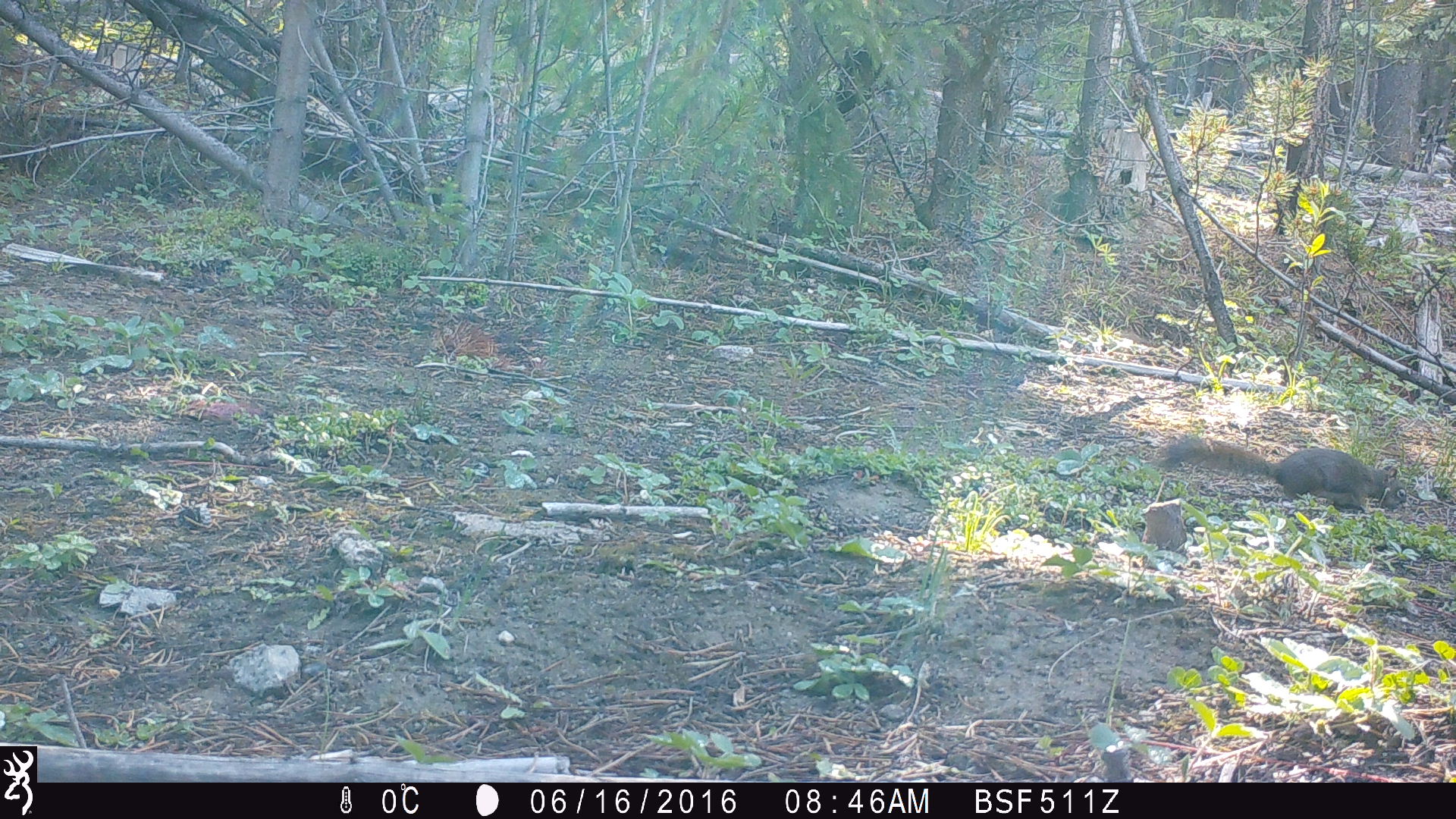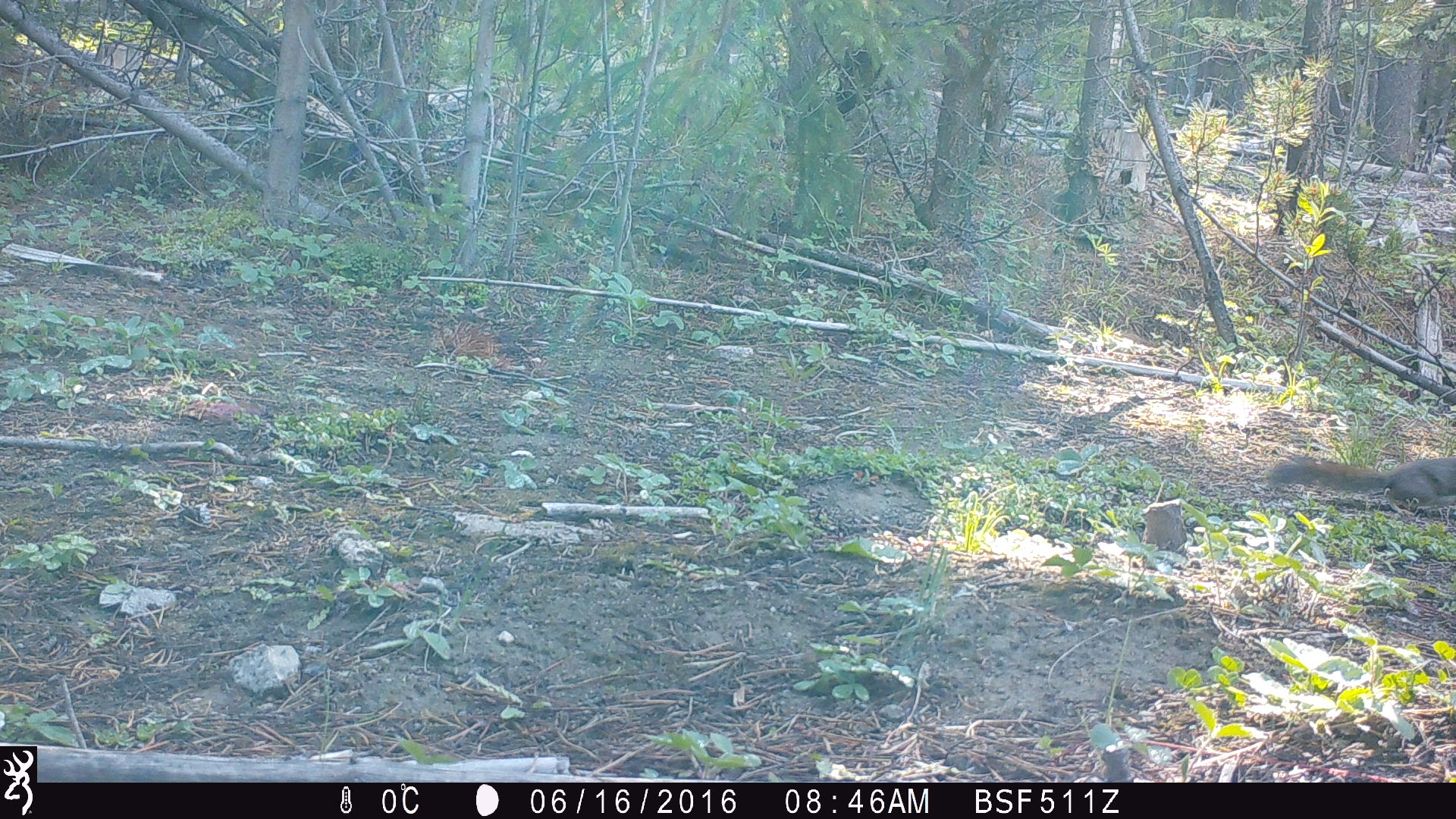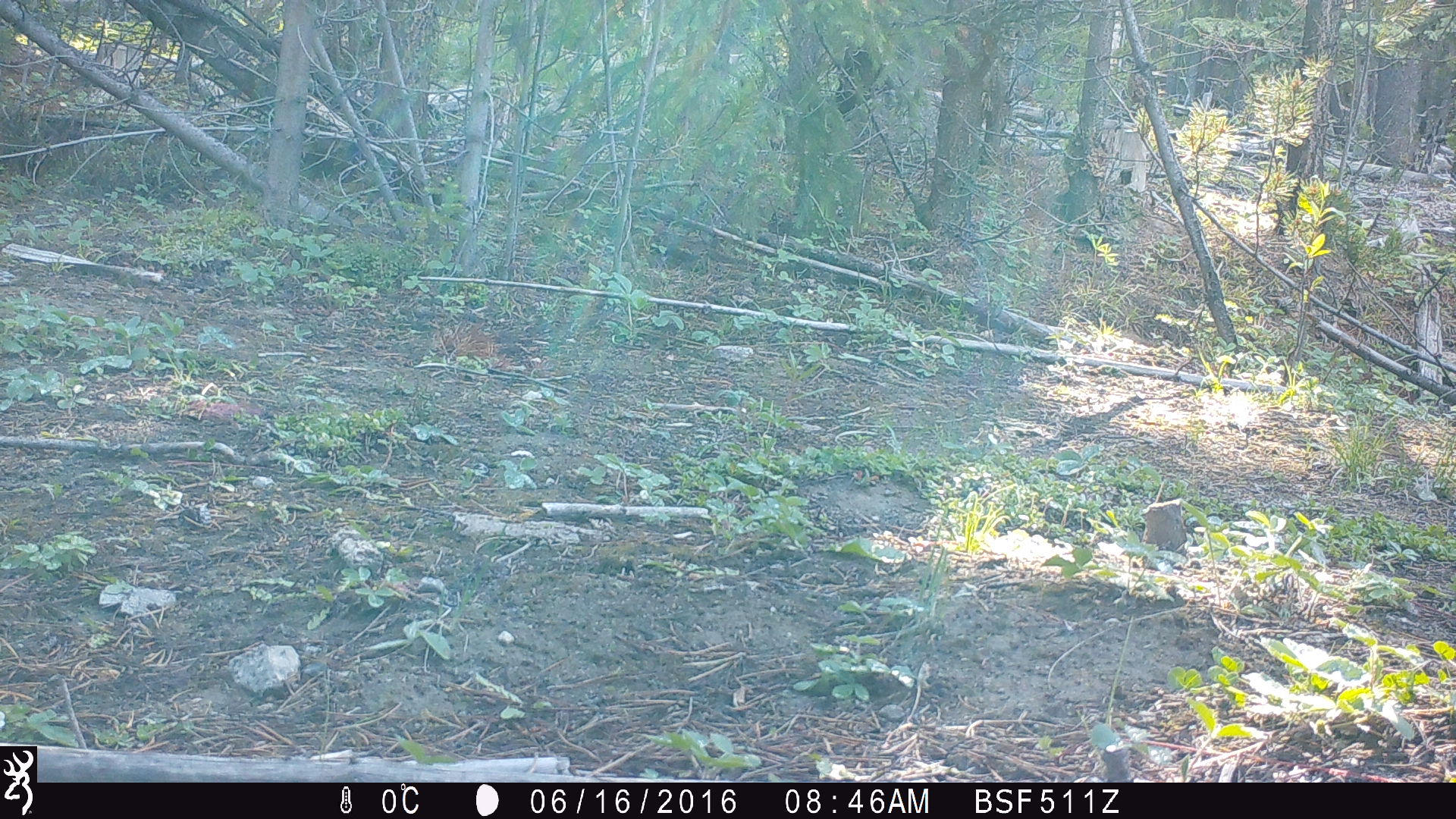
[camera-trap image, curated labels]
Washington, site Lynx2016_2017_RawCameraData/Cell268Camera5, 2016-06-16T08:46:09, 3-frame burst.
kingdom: Animalia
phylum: Chordata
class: Mammalia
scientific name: Mammalia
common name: small mammal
Small mammal (Mammalia). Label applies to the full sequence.